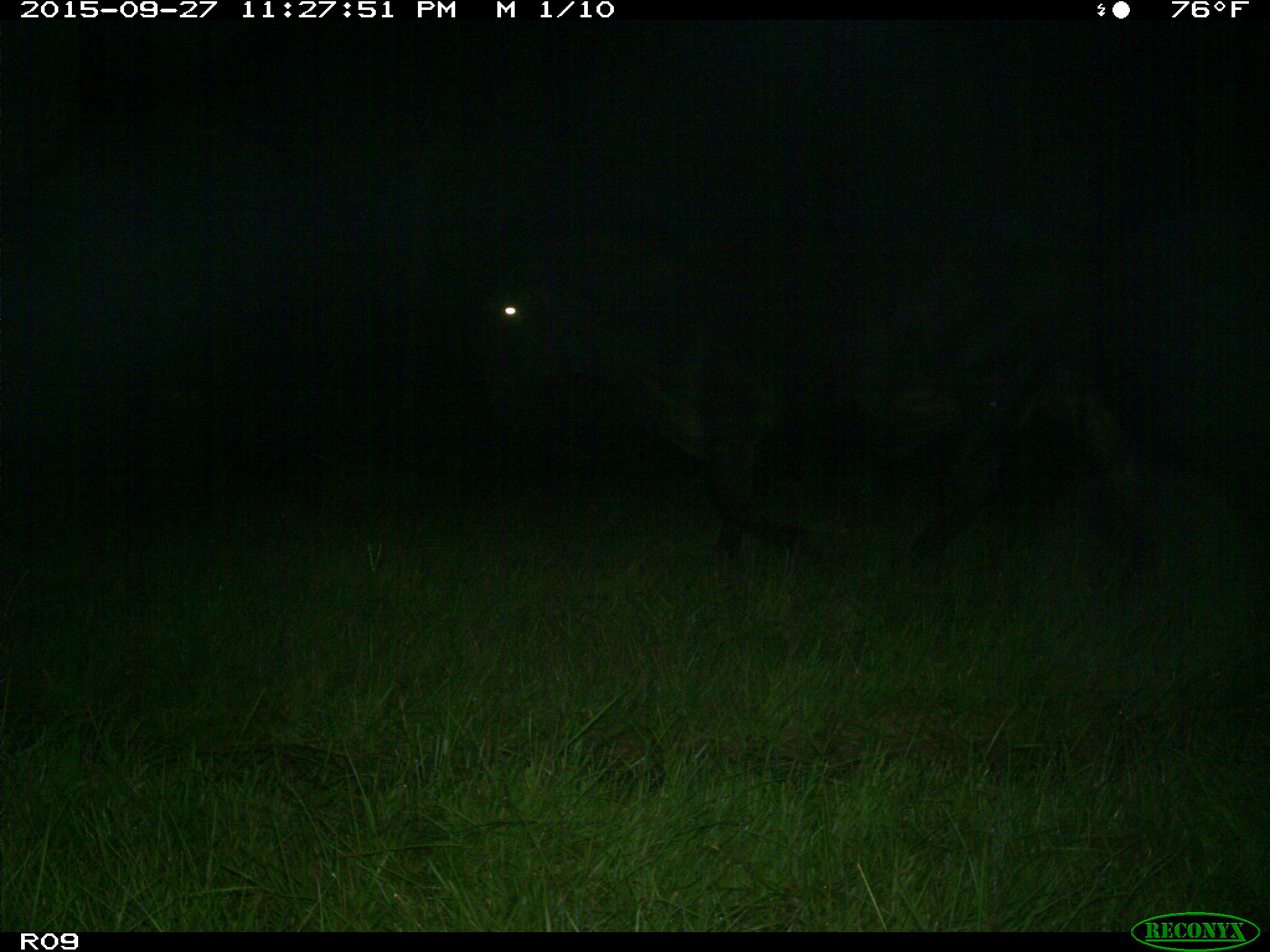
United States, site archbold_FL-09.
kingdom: Animalia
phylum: Chordata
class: Mammalia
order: Artiodactyla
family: Bovidae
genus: Bos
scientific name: Bos taurus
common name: domestic cow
Bos taurus (domestic cow).